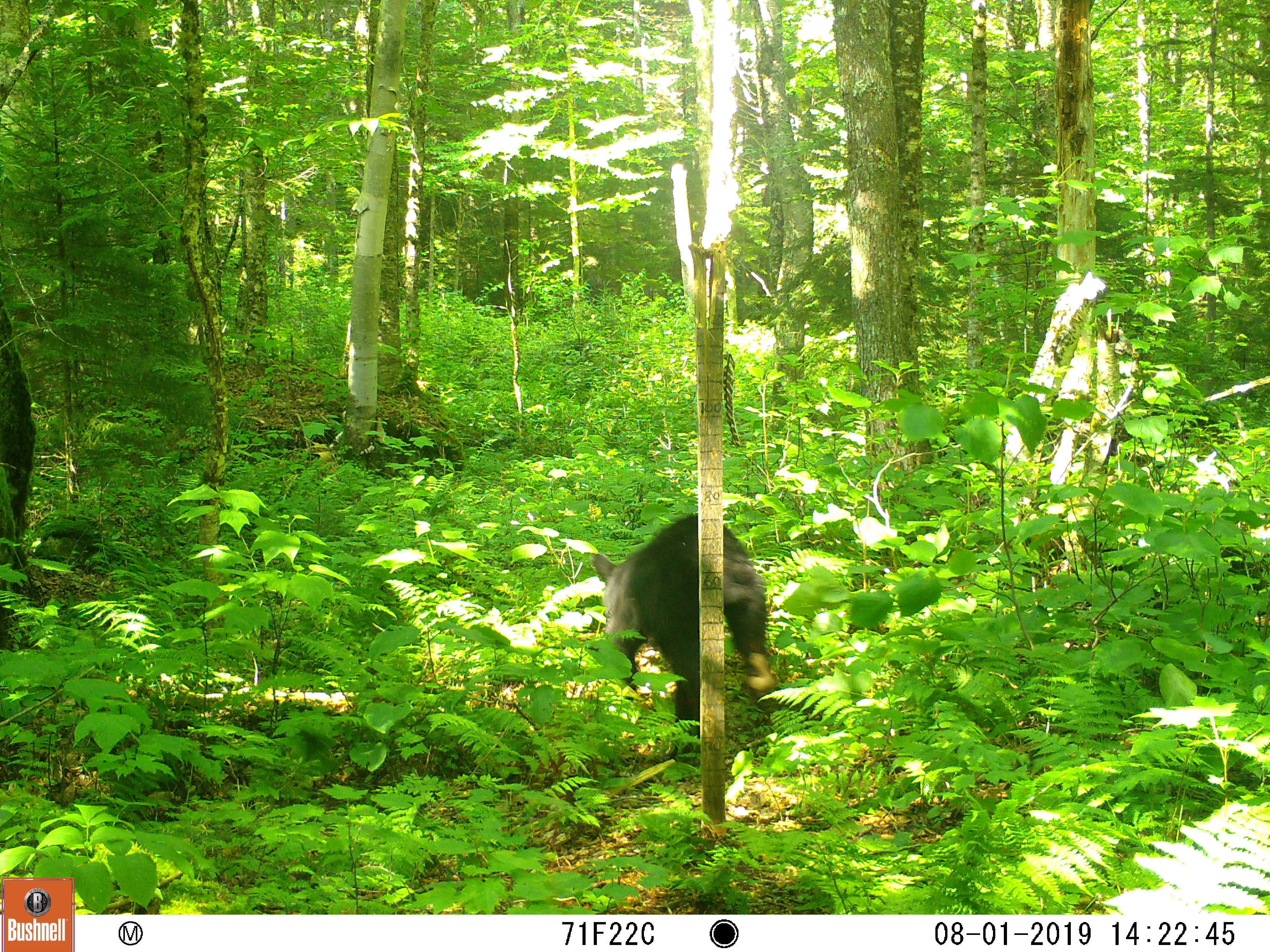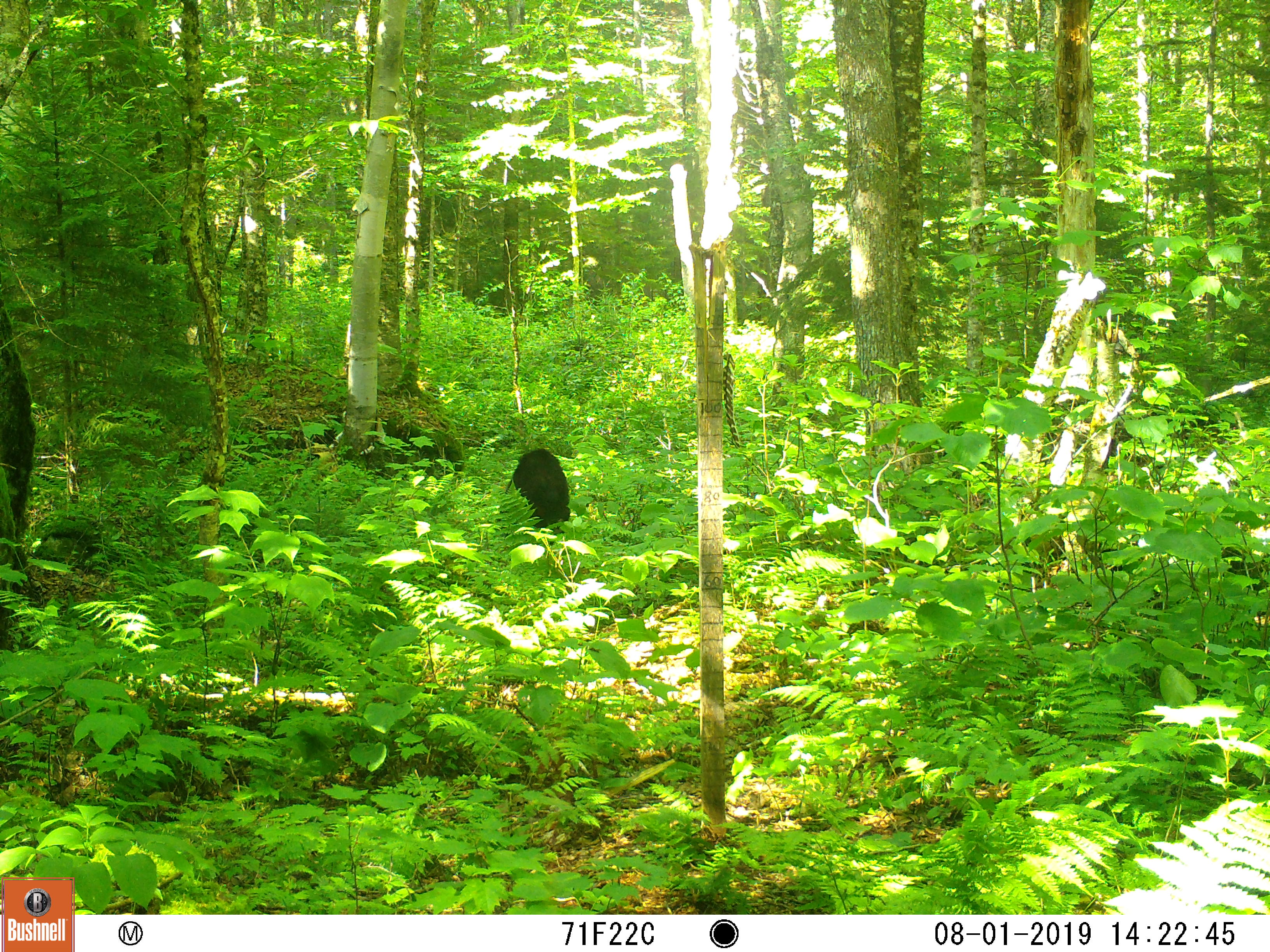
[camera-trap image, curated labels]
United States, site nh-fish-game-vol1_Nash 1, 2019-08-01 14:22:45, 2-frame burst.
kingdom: Animalia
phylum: Chordata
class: Mammalia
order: Carnivora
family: Ursidae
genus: Ursus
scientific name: Ursus americanus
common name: black bear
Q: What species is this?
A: Black bear (Ursus americanus).